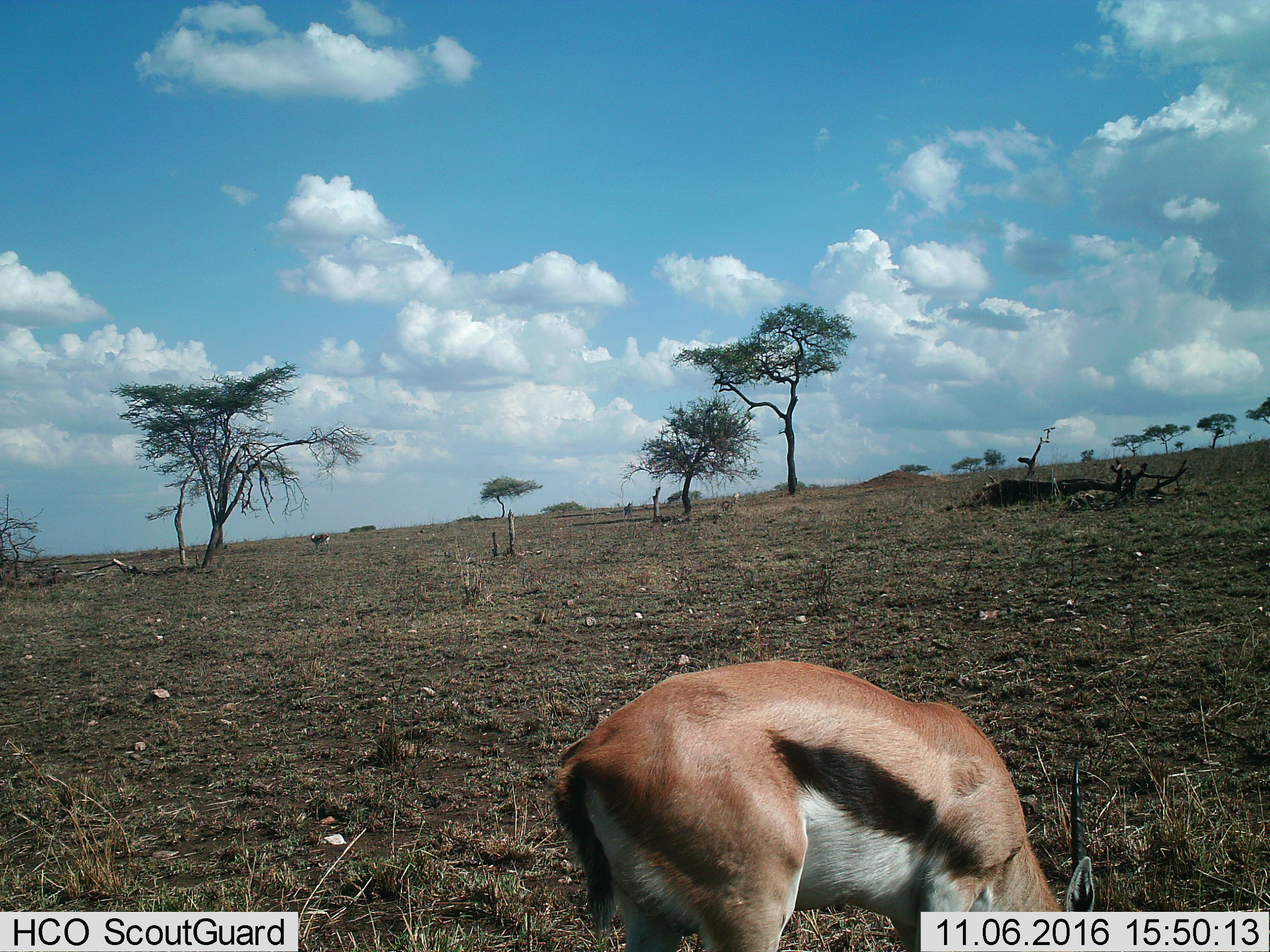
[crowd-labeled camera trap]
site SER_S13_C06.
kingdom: Animalia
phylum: Chordata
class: Mammalia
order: Artiodactyla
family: Bovidae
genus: Eudorcas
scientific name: Eudorcas thomsonii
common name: thomson's gazelle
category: gazellethomsons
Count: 1.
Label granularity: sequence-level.